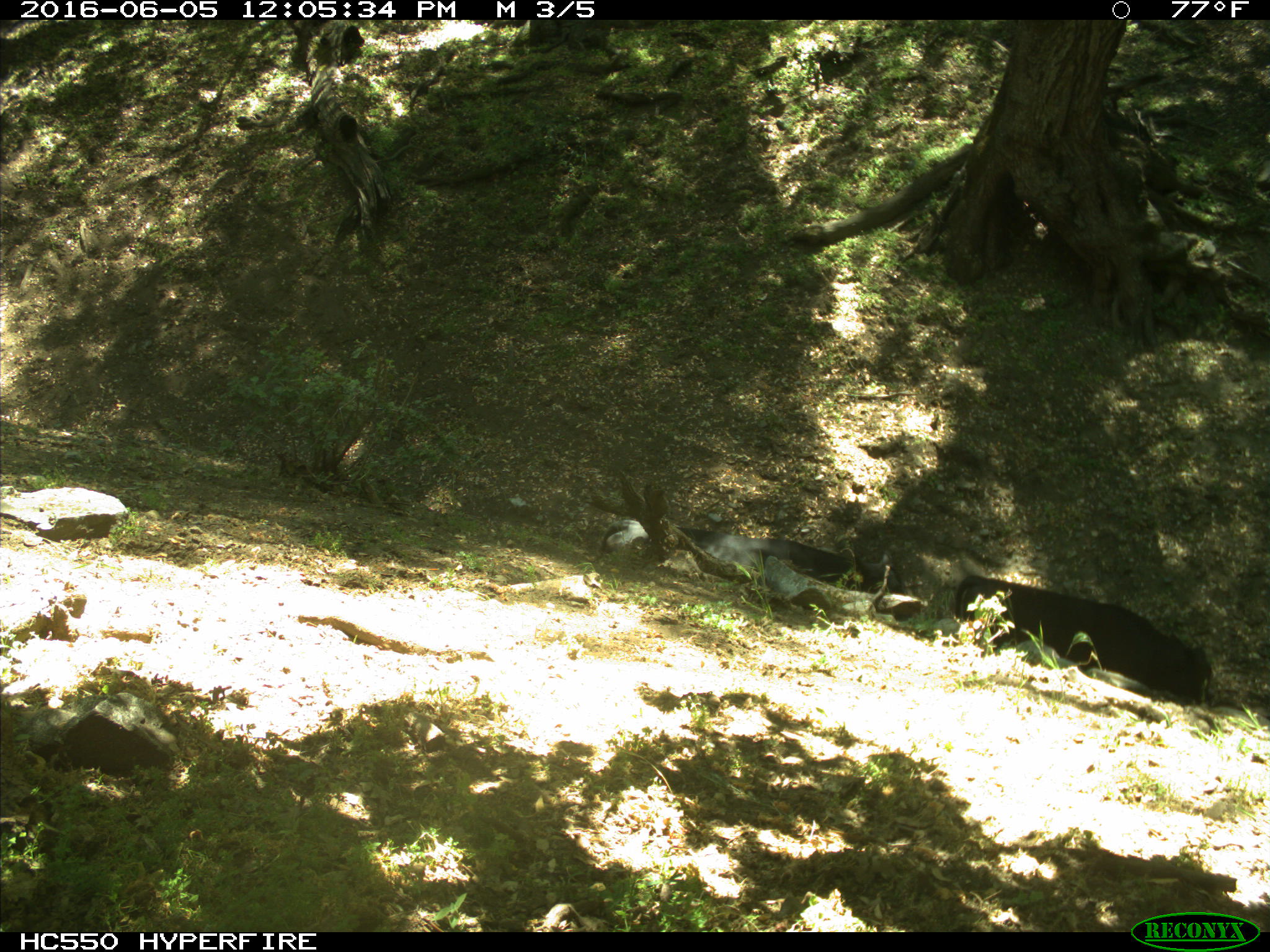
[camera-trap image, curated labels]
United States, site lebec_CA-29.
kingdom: Animalia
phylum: Chordata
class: Mammalia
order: Artiodactyla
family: Bovidae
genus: Bos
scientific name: Bos taurus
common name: domestic cow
Bos taurus (domestic cow).